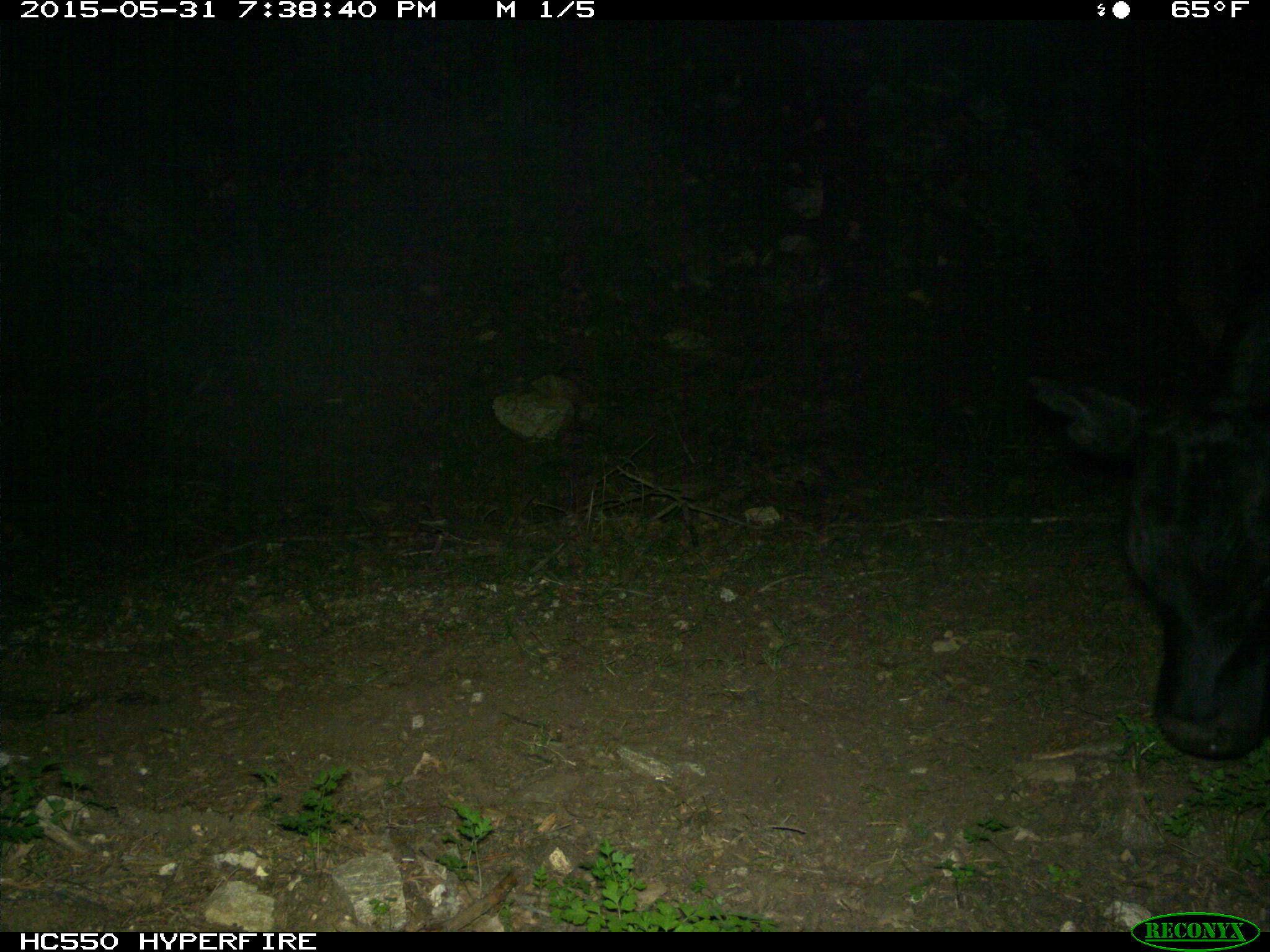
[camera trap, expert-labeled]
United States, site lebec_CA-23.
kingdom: Animalia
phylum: Chordata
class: Mammalia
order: Artiodactyla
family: Bovidae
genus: Bos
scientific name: Bos taurus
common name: domestic cow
Bos taurus (domestic cow).